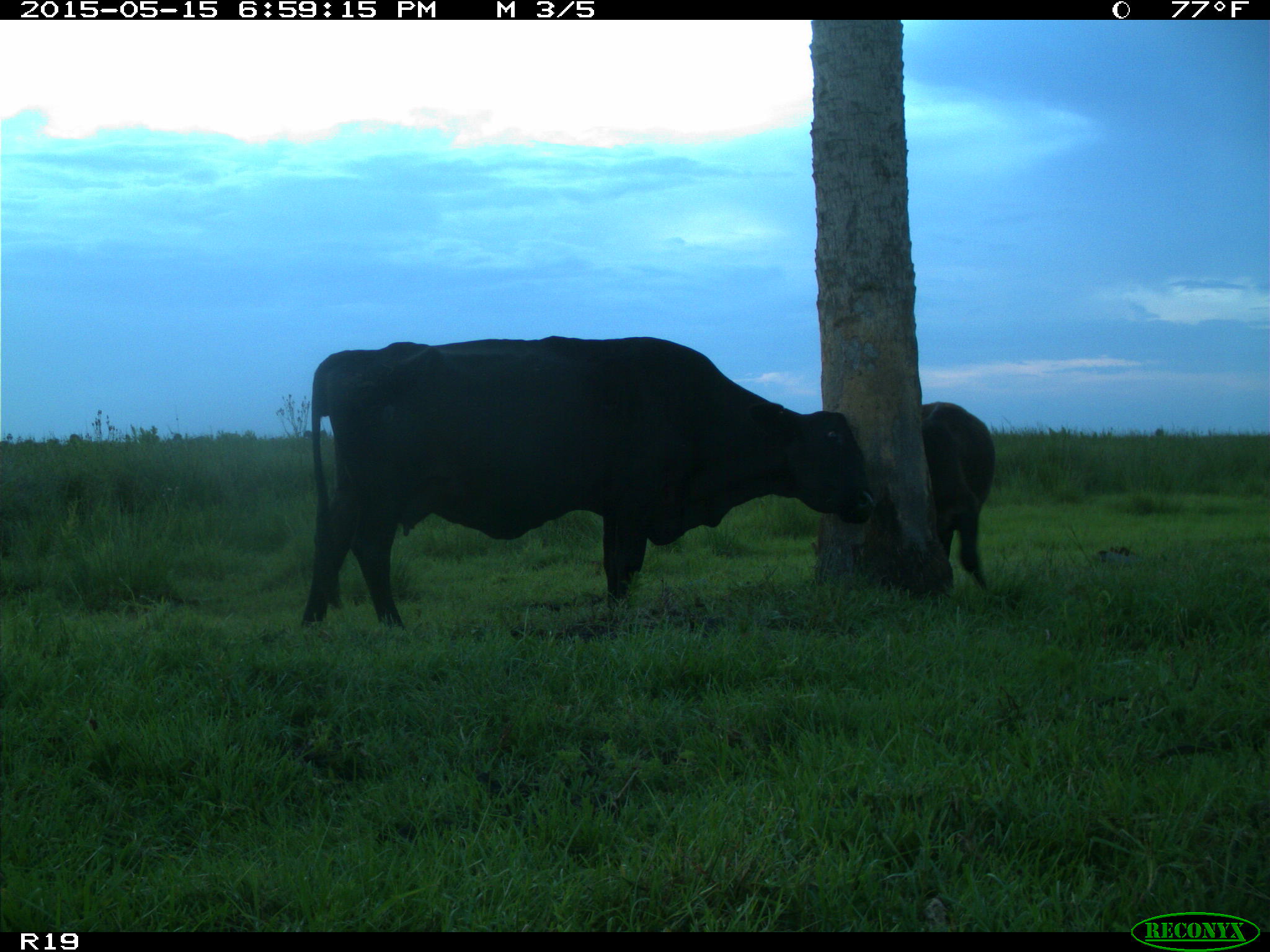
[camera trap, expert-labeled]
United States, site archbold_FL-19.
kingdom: Animalia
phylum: Chordata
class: Mammalia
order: Artiodactyla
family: Bovidae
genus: Bos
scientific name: Bos taurus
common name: domestic cow